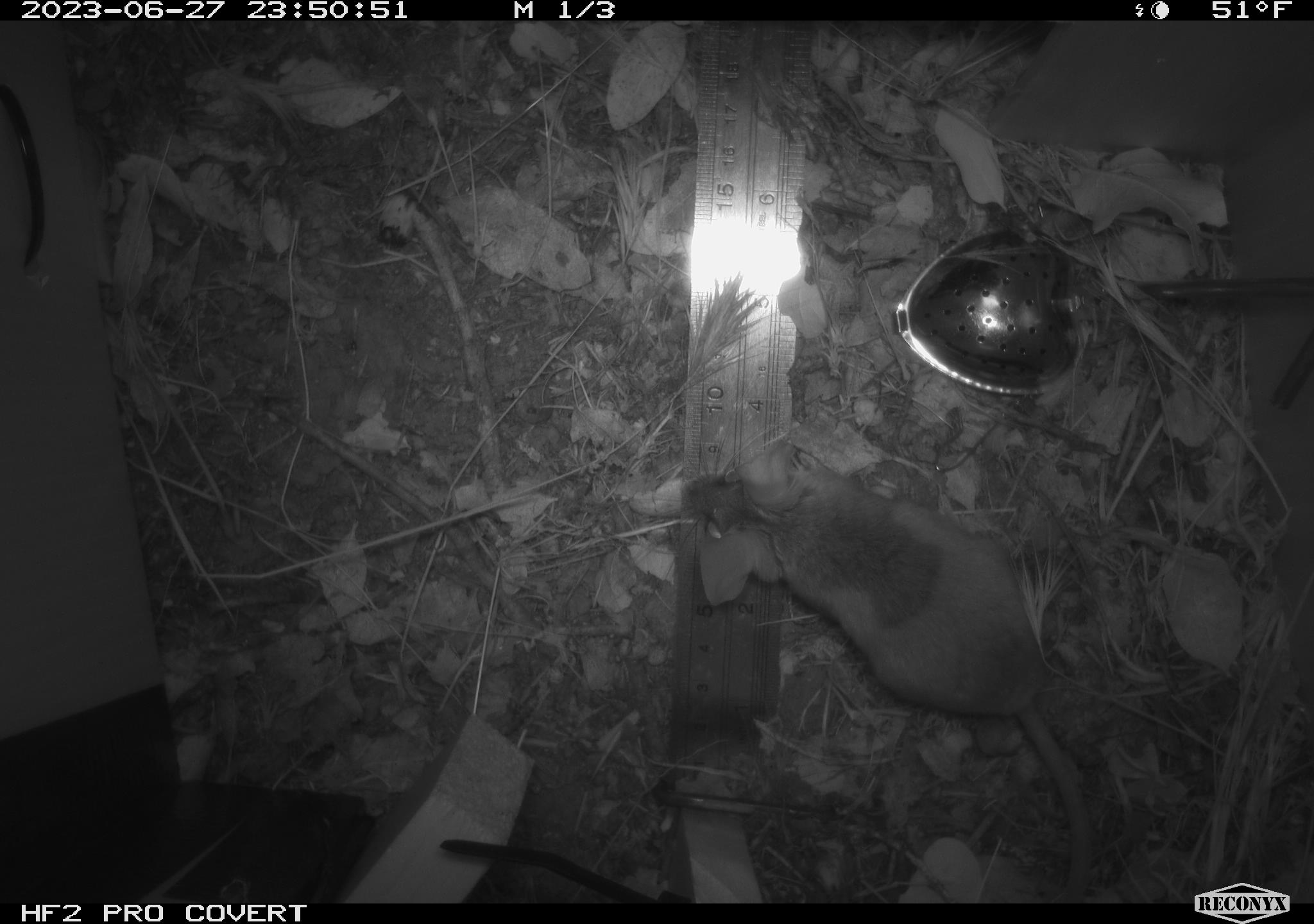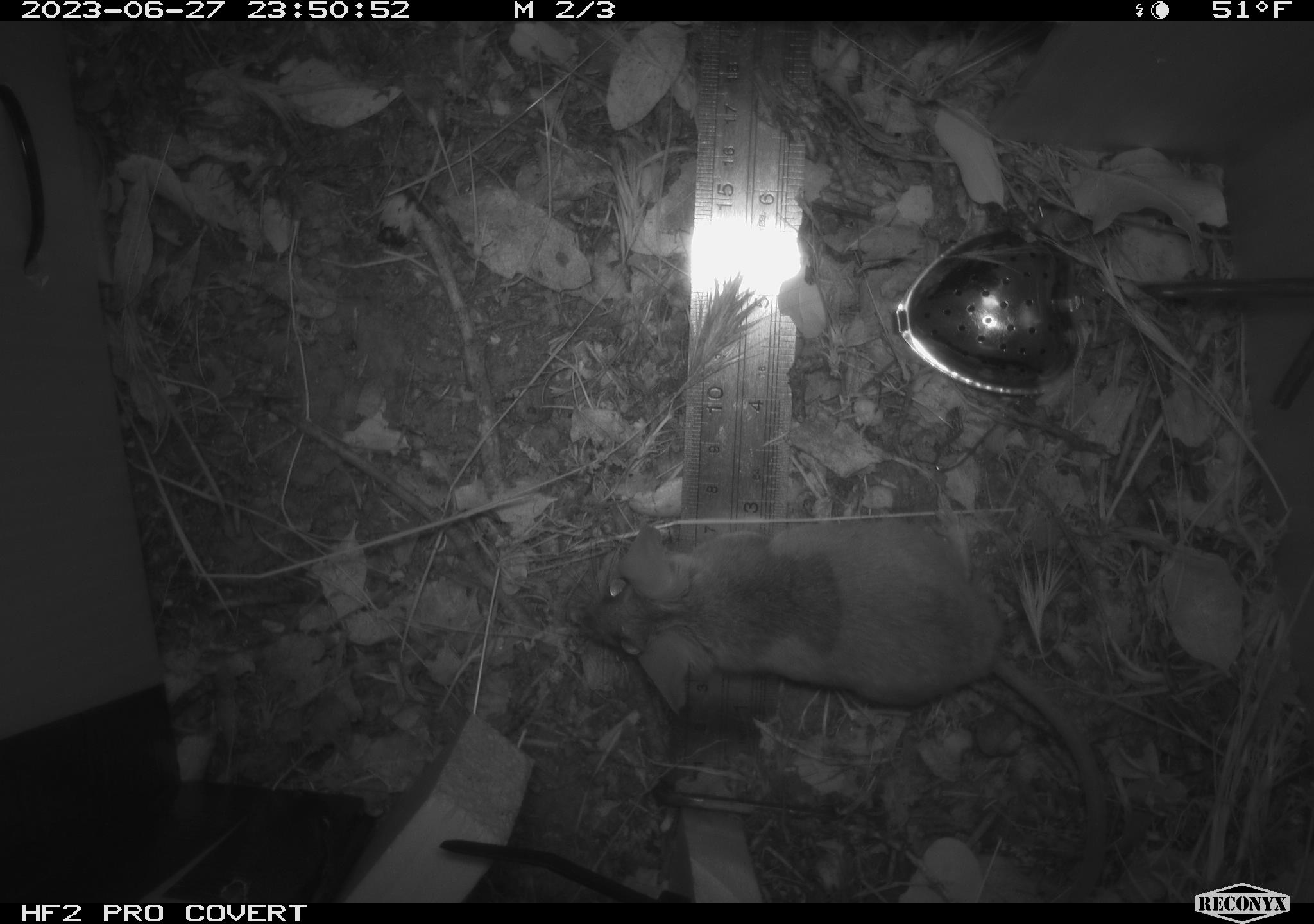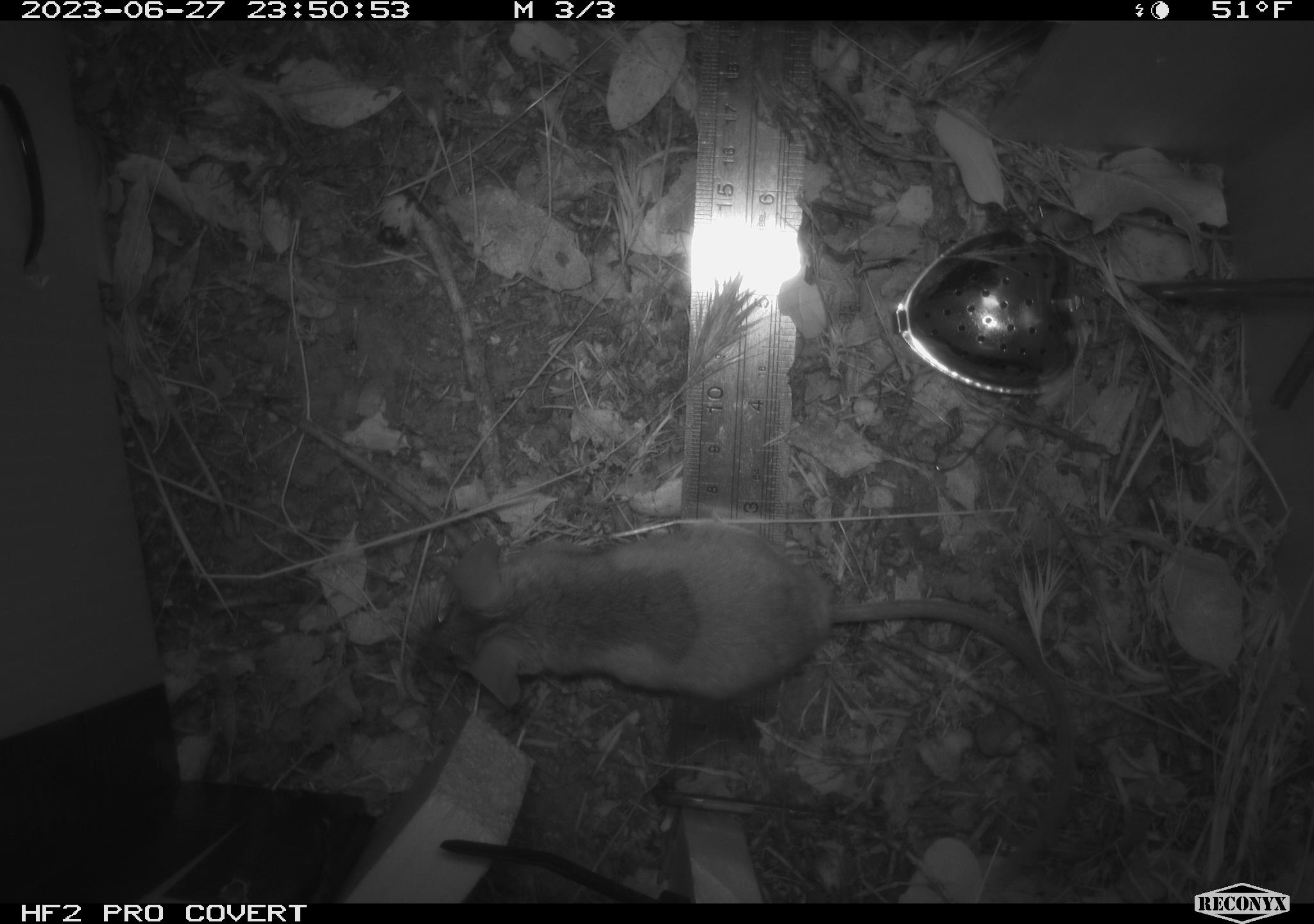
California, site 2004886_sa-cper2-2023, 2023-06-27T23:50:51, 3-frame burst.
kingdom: Animalia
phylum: Chordata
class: Mammalia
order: Rodentia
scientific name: Rodentia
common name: mouse species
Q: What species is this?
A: Mouse species (Rodentia).